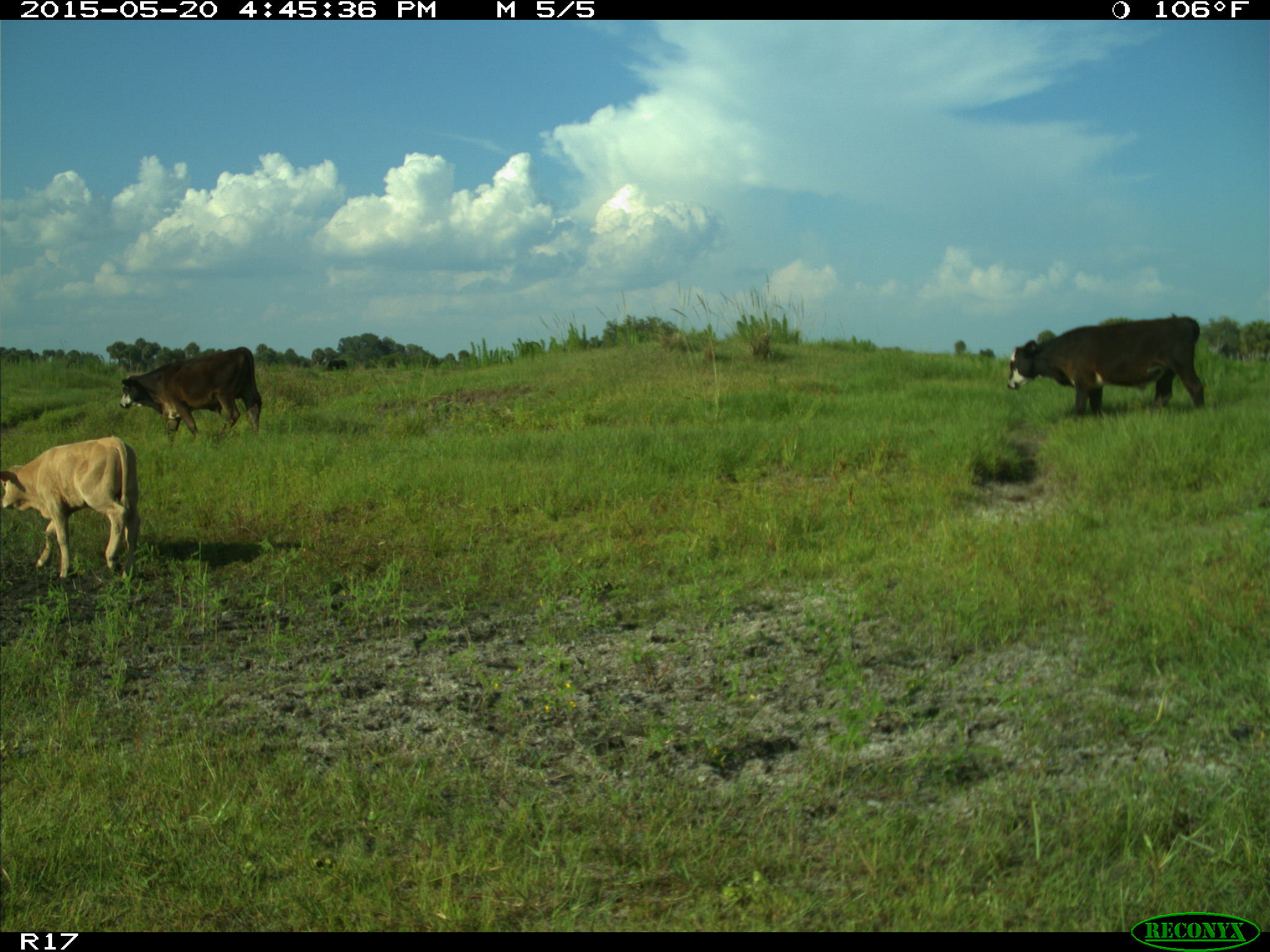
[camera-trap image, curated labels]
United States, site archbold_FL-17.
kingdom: Animalia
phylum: Chordata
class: Mammalia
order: Artiodactyla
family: Bovidae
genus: Bos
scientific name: Bos taurus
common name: domestic cow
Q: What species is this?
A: Bos taurus (domestic cow).